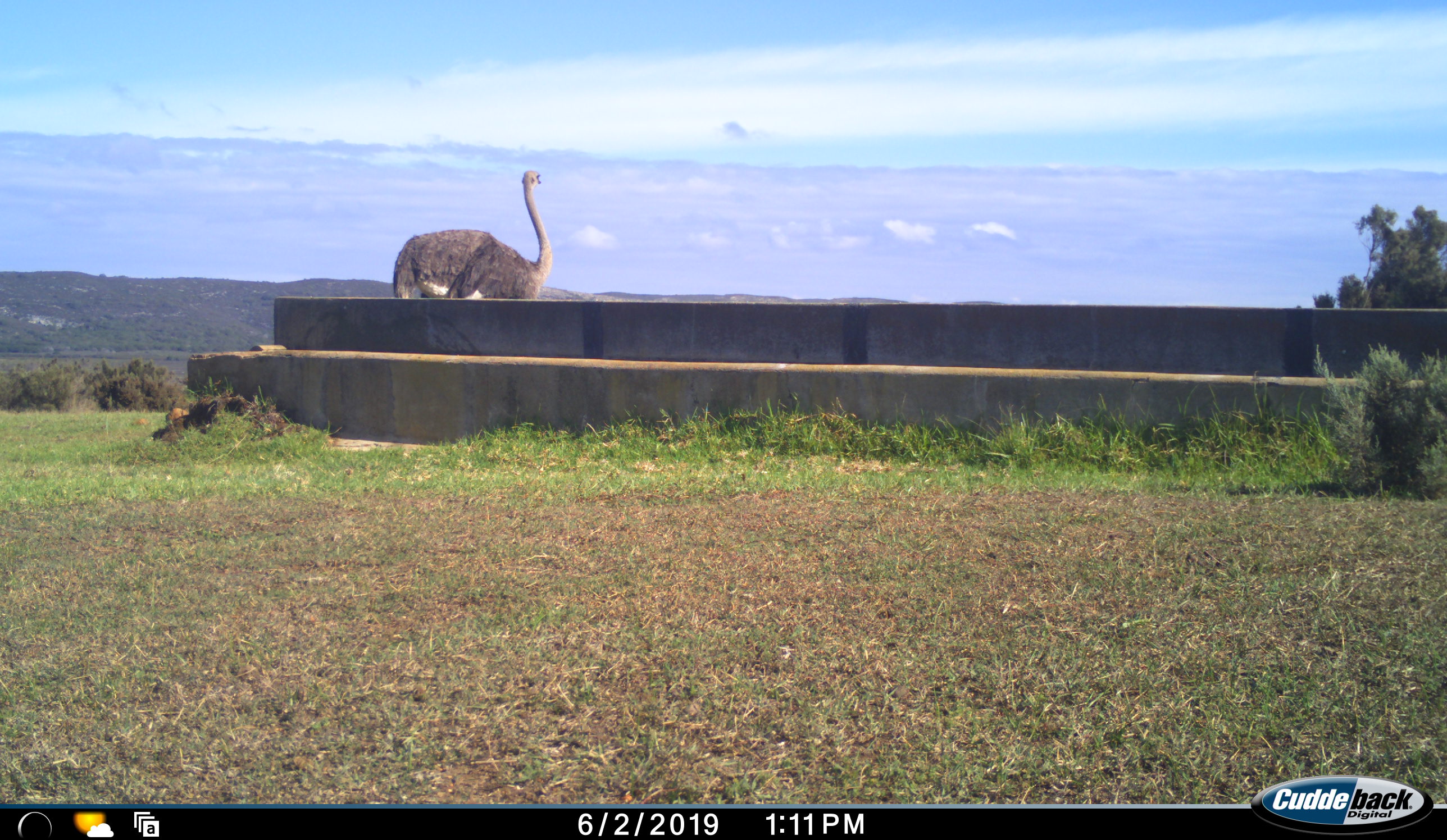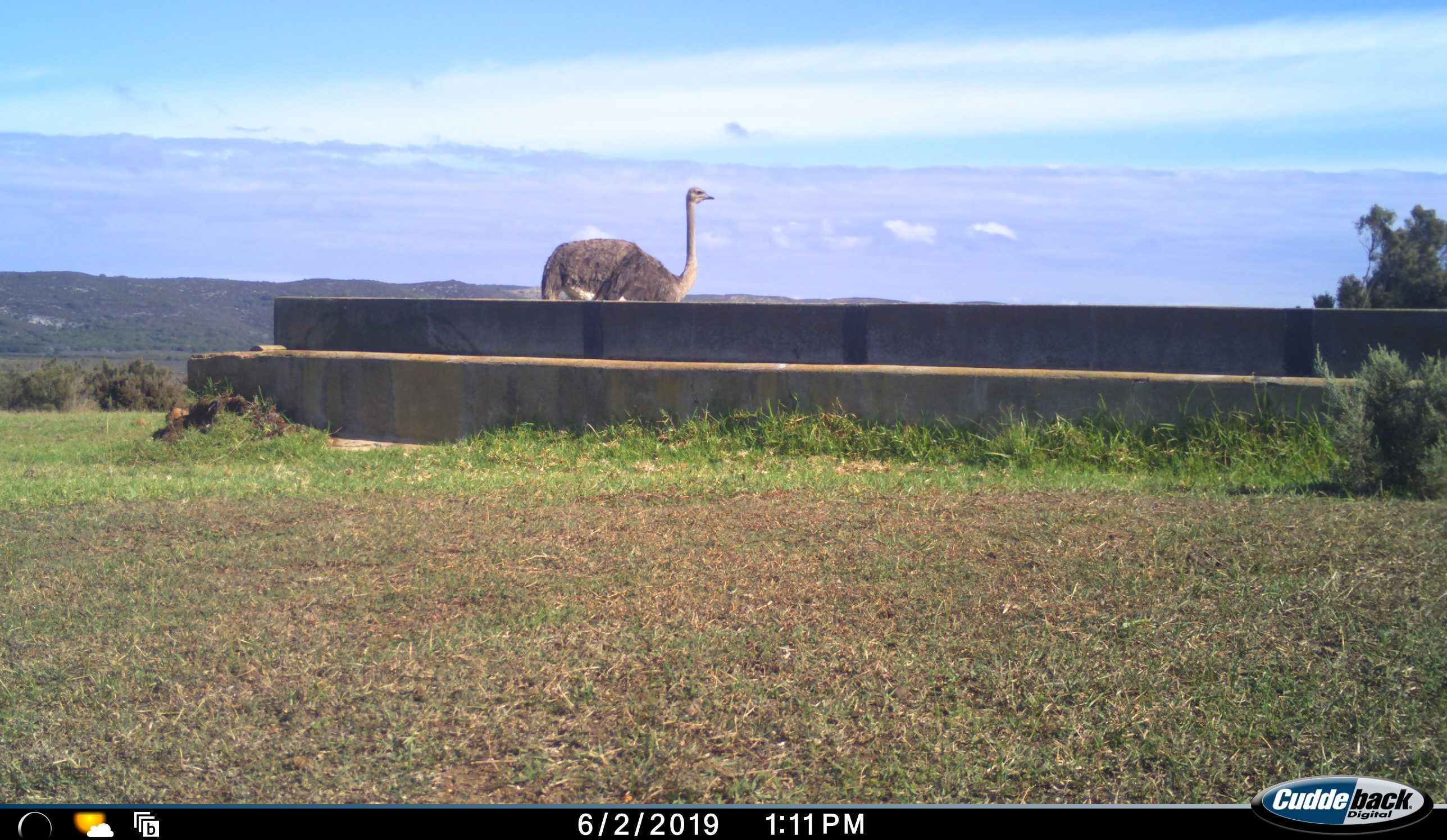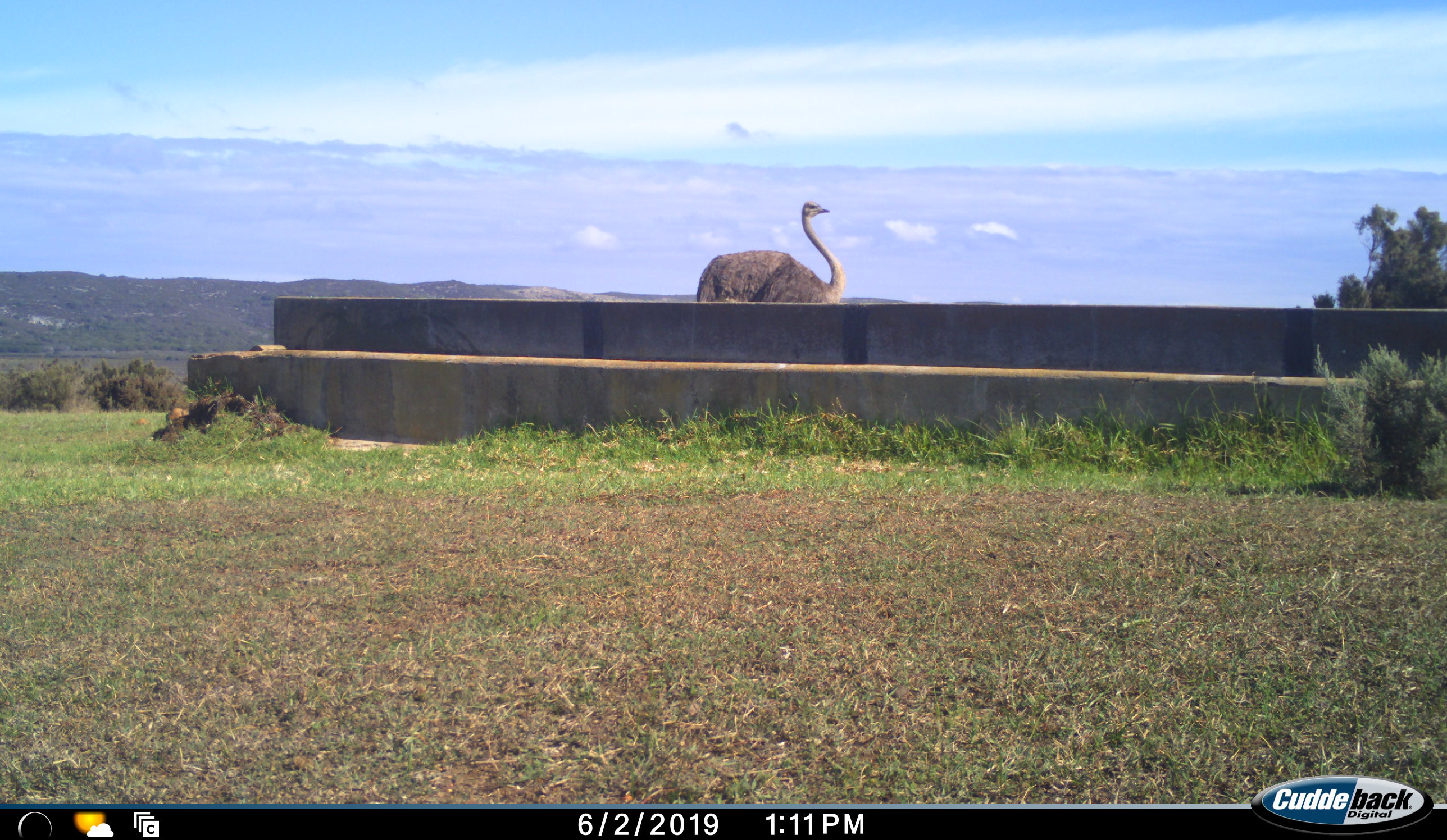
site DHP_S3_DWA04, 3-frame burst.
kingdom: Animalia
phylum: Chordata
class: Aves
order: Struthioniformes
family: Struthionidae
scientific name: Struthionidae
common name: ostrich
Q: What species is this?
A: Ostrich (Struthionidae).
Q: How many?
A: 1.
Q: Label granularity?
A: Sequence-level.